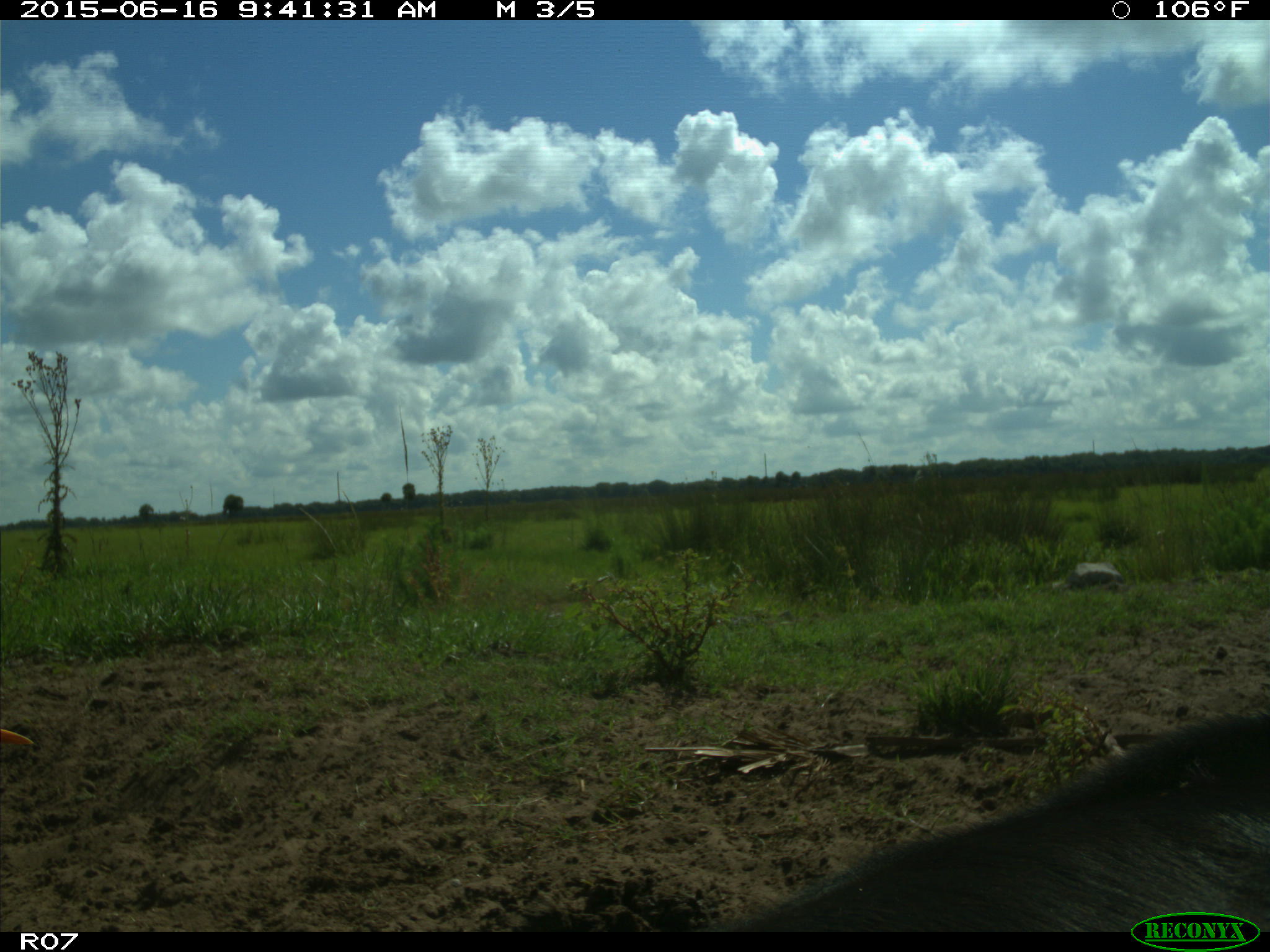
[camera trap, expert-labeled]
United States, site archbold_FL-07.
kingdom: Animalia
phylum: Chordata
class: Mammalia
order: Artiodactyla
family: Bovidae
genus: Bos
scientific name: Bos taurus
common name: domestic cow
Bos taurus (domestic cow).